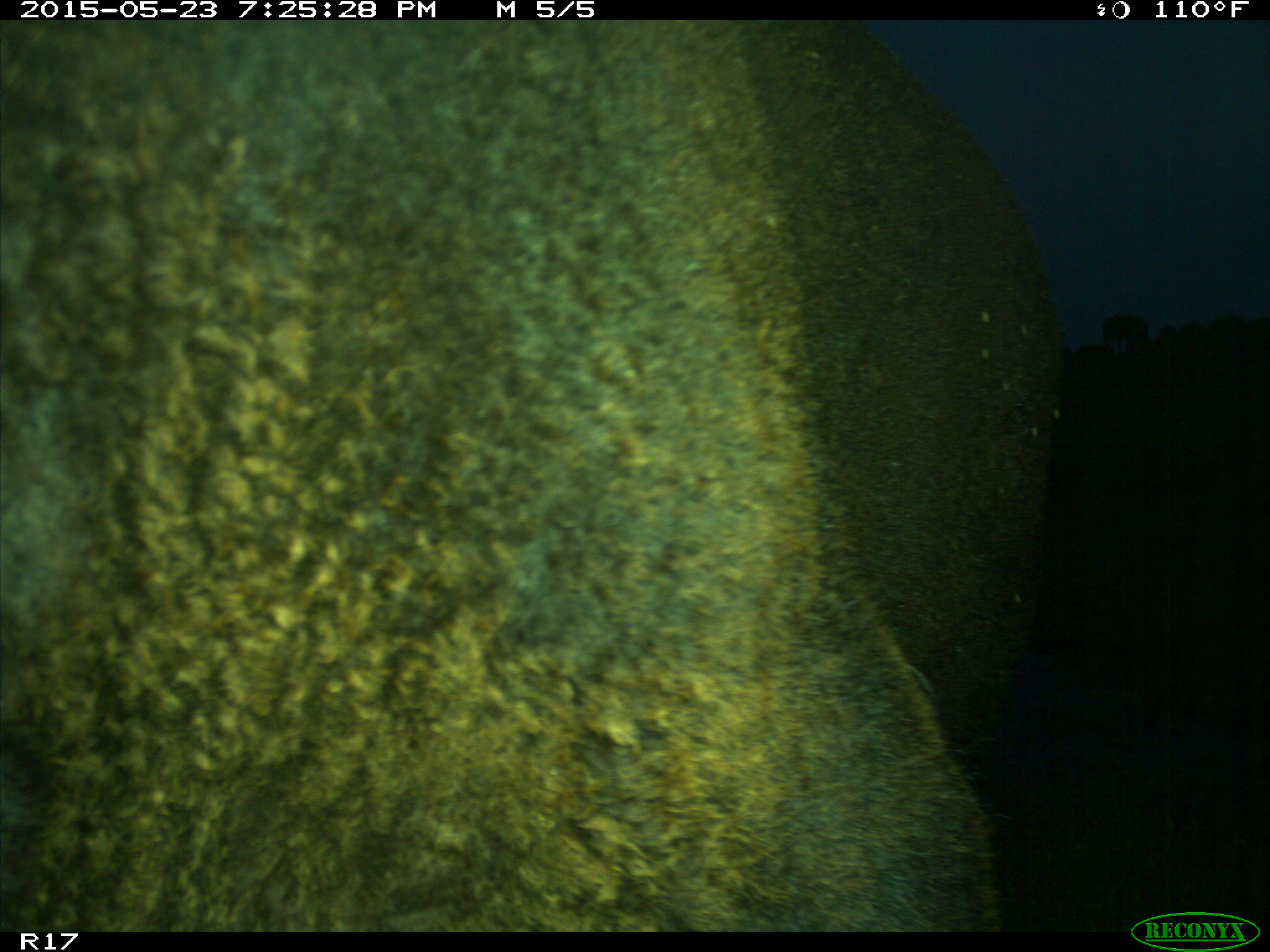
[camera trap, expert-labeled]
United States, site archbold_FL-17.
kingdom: Animalia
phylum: Chordata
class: Mammalia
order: Artiodactyla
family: Bovidae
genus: Bos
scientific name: Bos taurus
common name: domestic cow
Bos taurus (domestic cow).